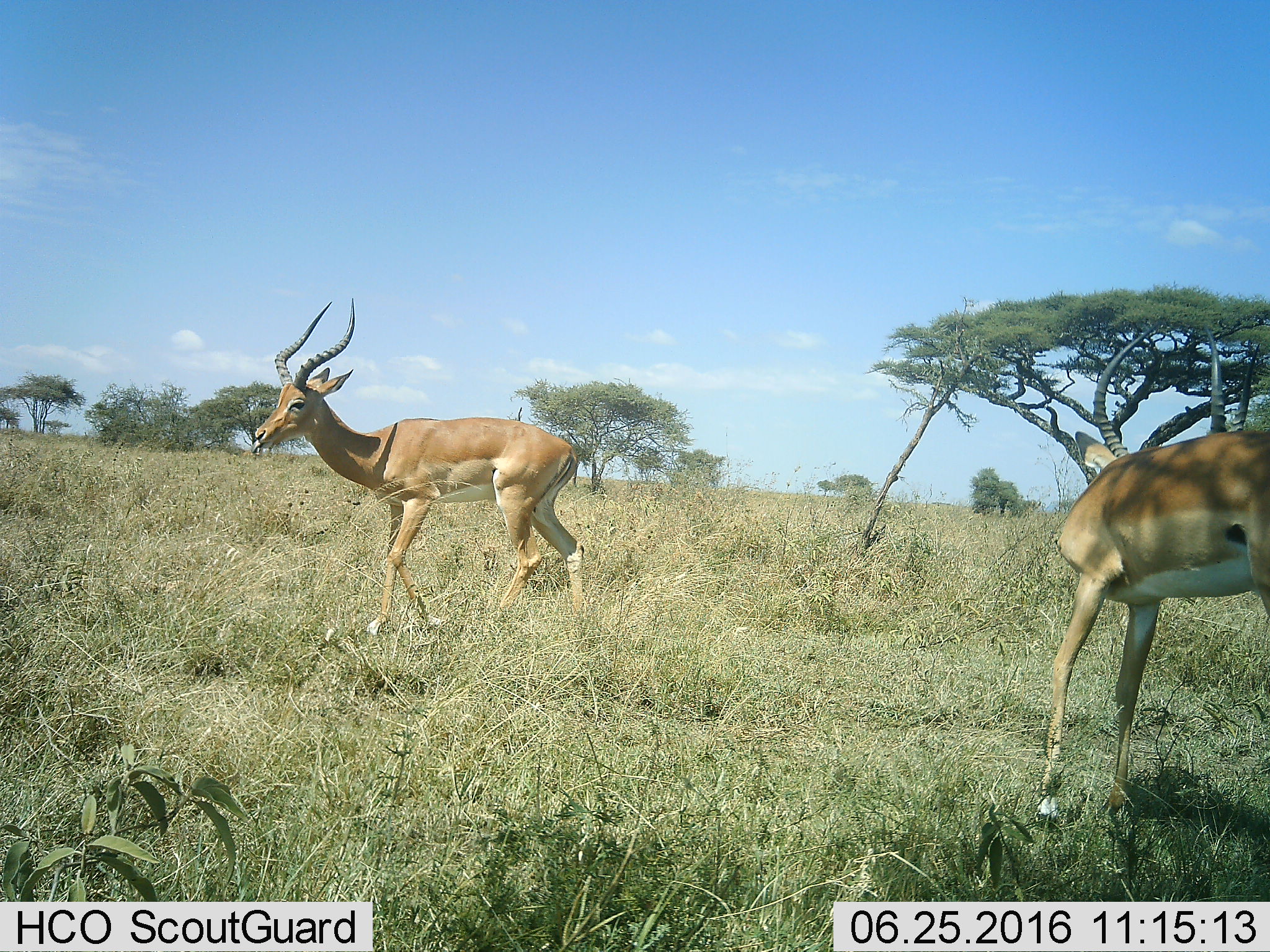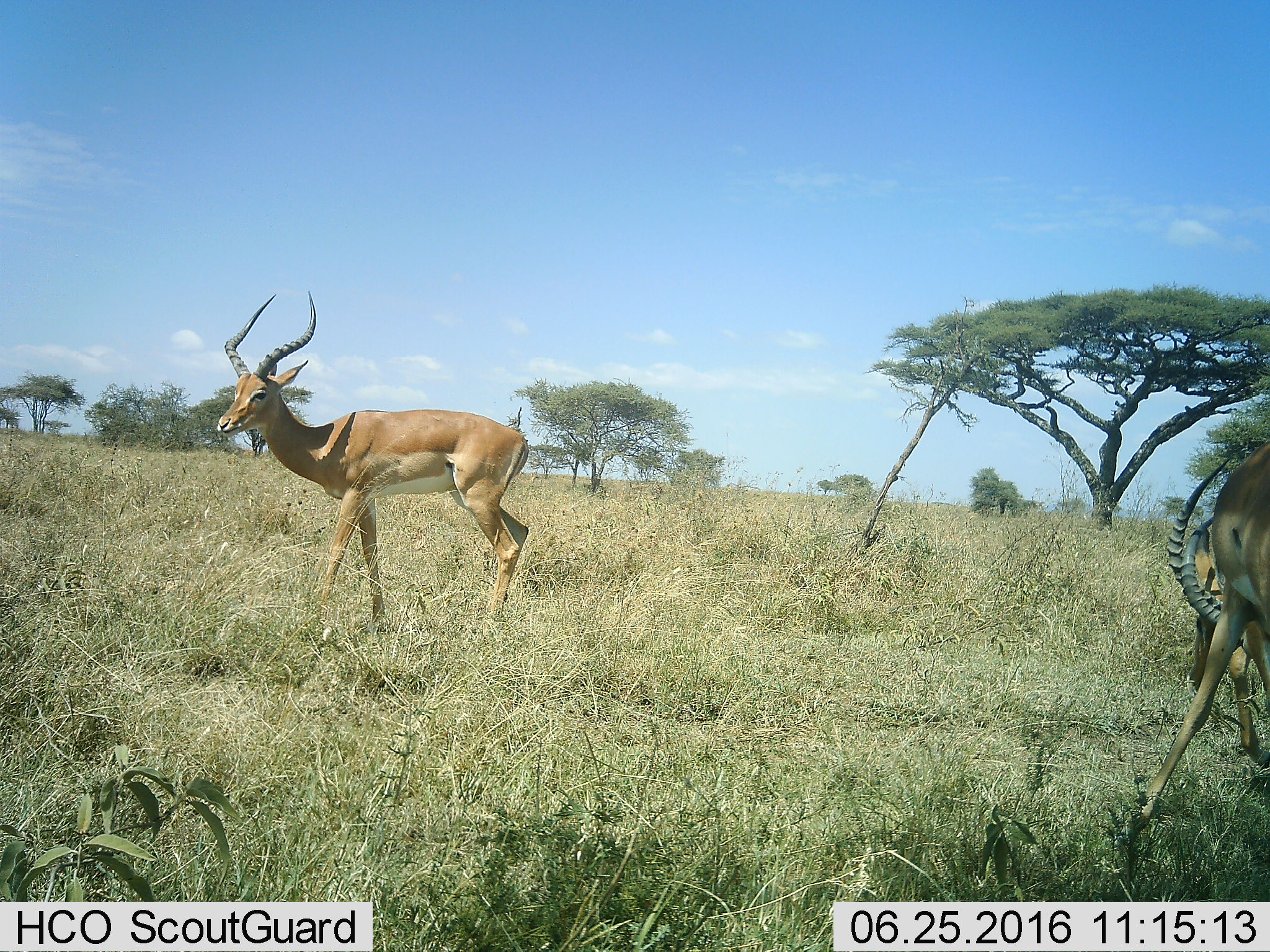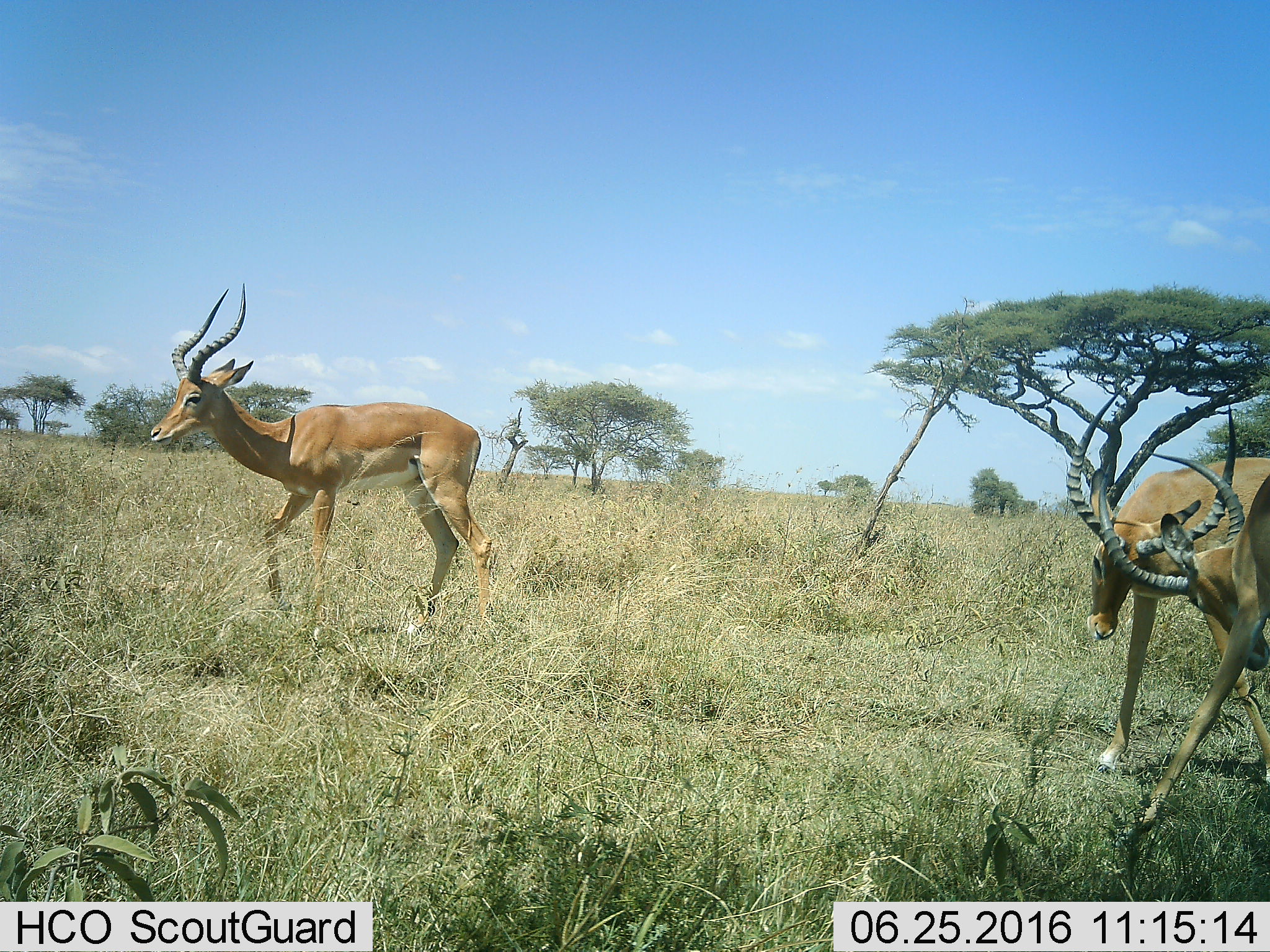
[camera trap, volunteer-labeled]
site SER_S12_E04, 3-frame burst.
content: unidentified animal